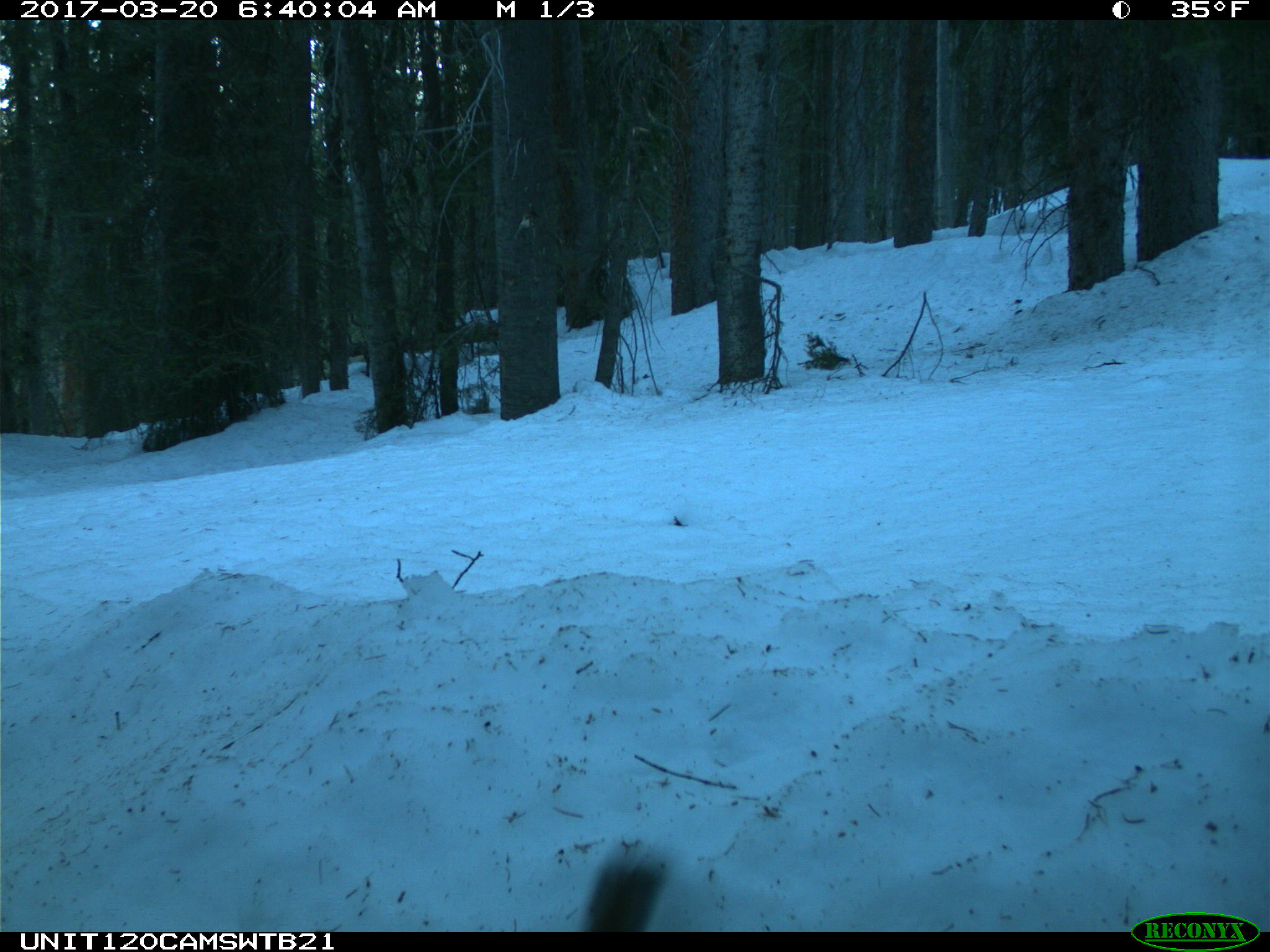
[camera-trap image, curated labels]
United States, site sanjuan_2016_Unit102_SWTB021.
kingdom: Animalia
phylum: Chordata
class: Mammalia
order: Rodentia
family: Sciuridae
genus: Tamiasciurus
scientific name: Tamiasciurus hudsonicus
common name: american red squirrel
Tamiasciurus hudsonicus (american red squirrel).